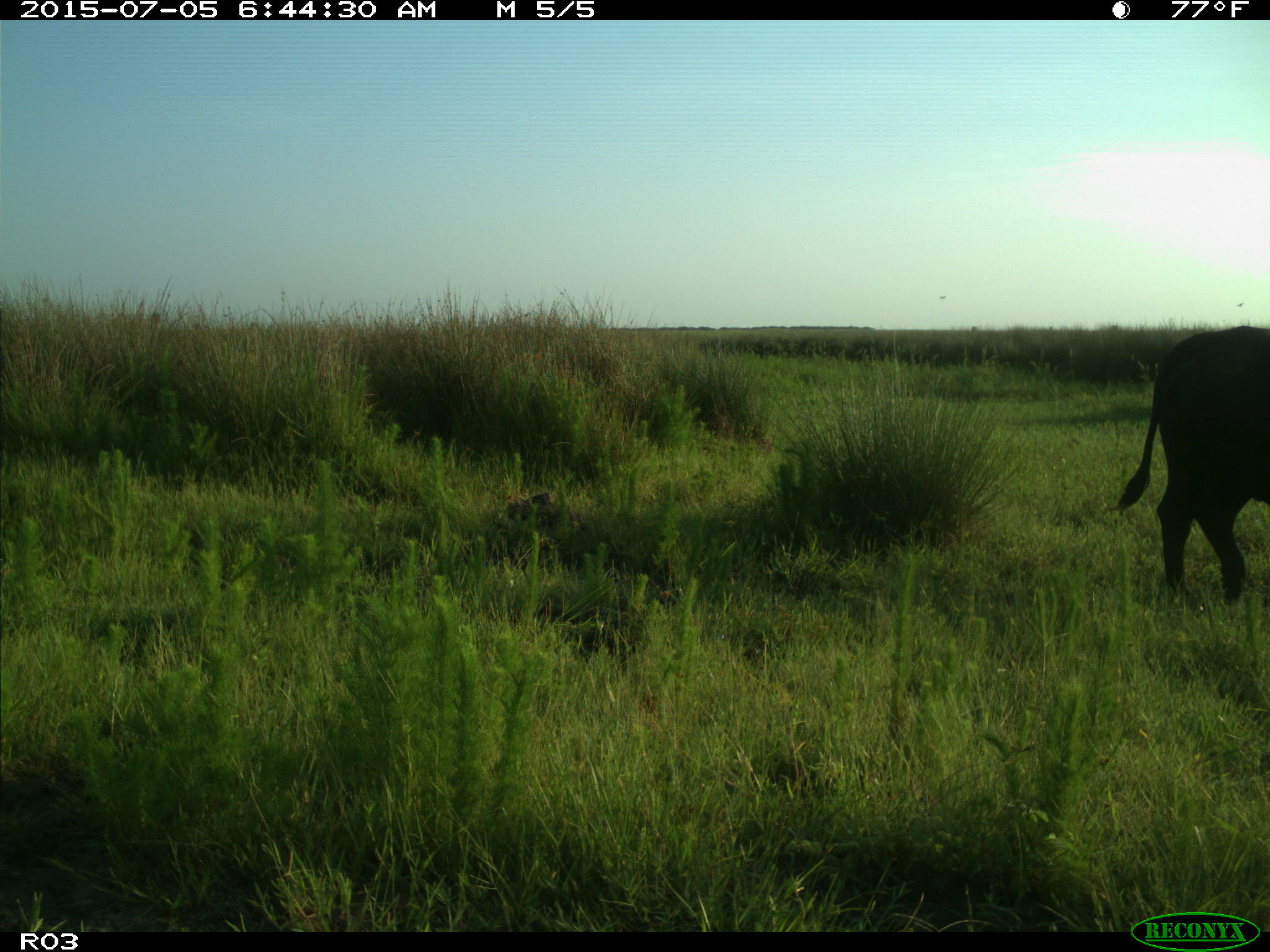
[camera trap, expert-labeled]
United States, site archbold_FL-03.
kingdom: Animalia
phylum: Chordata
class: Mammalia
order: Artiodactyla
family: Bovidae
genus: Bos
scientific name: Bos taurus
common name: domestic cow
Bos taurus (domestic cow).